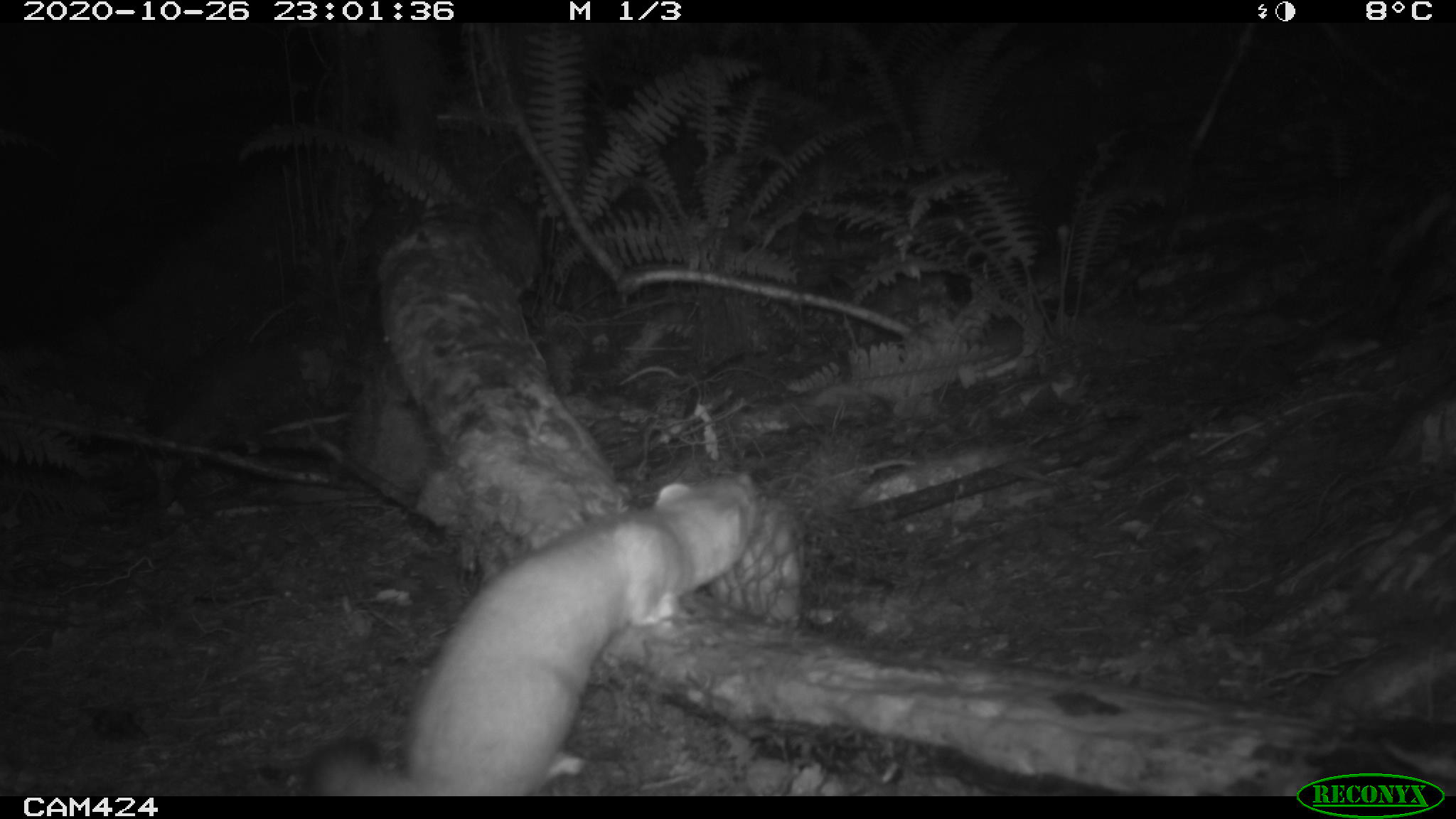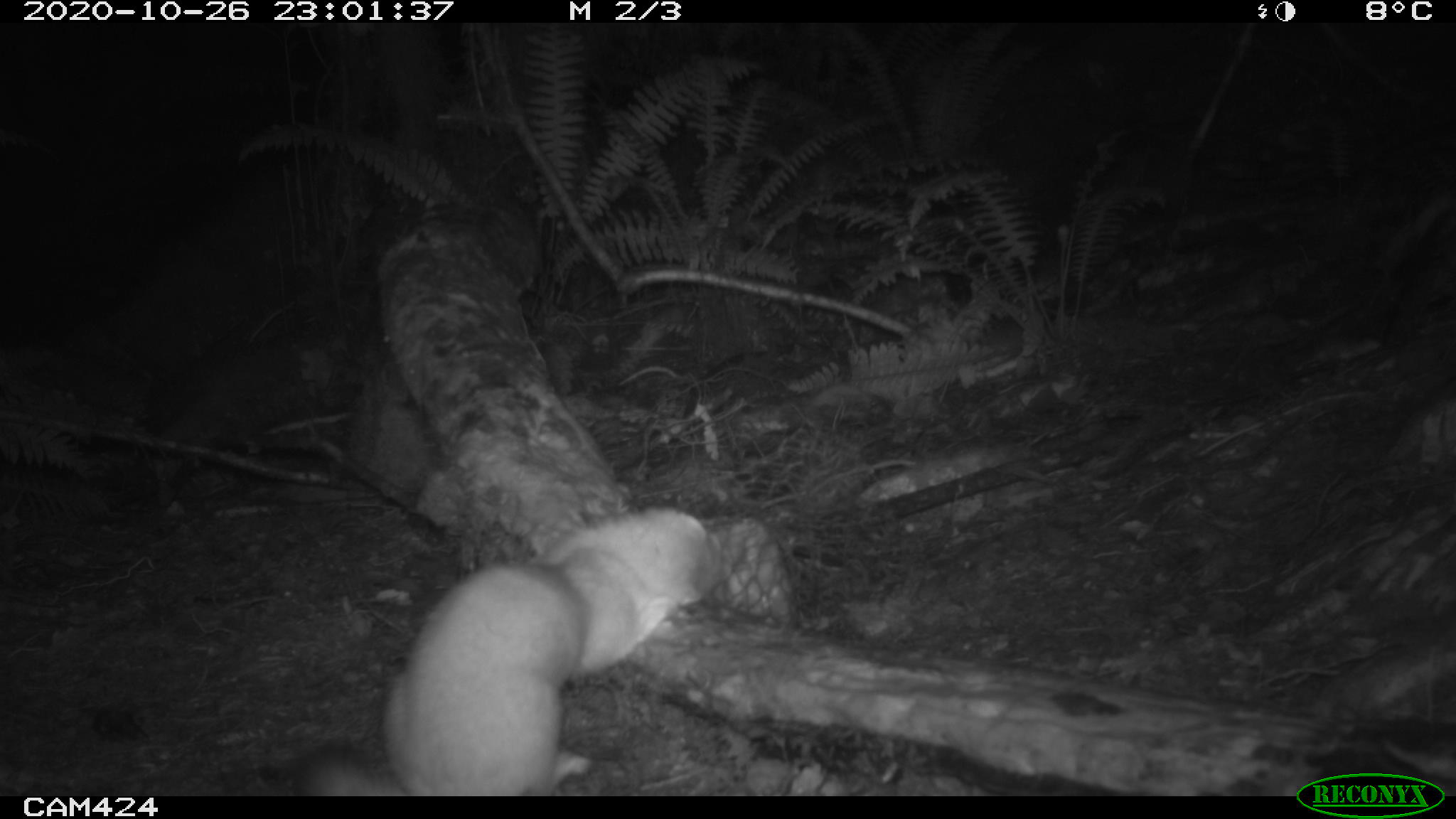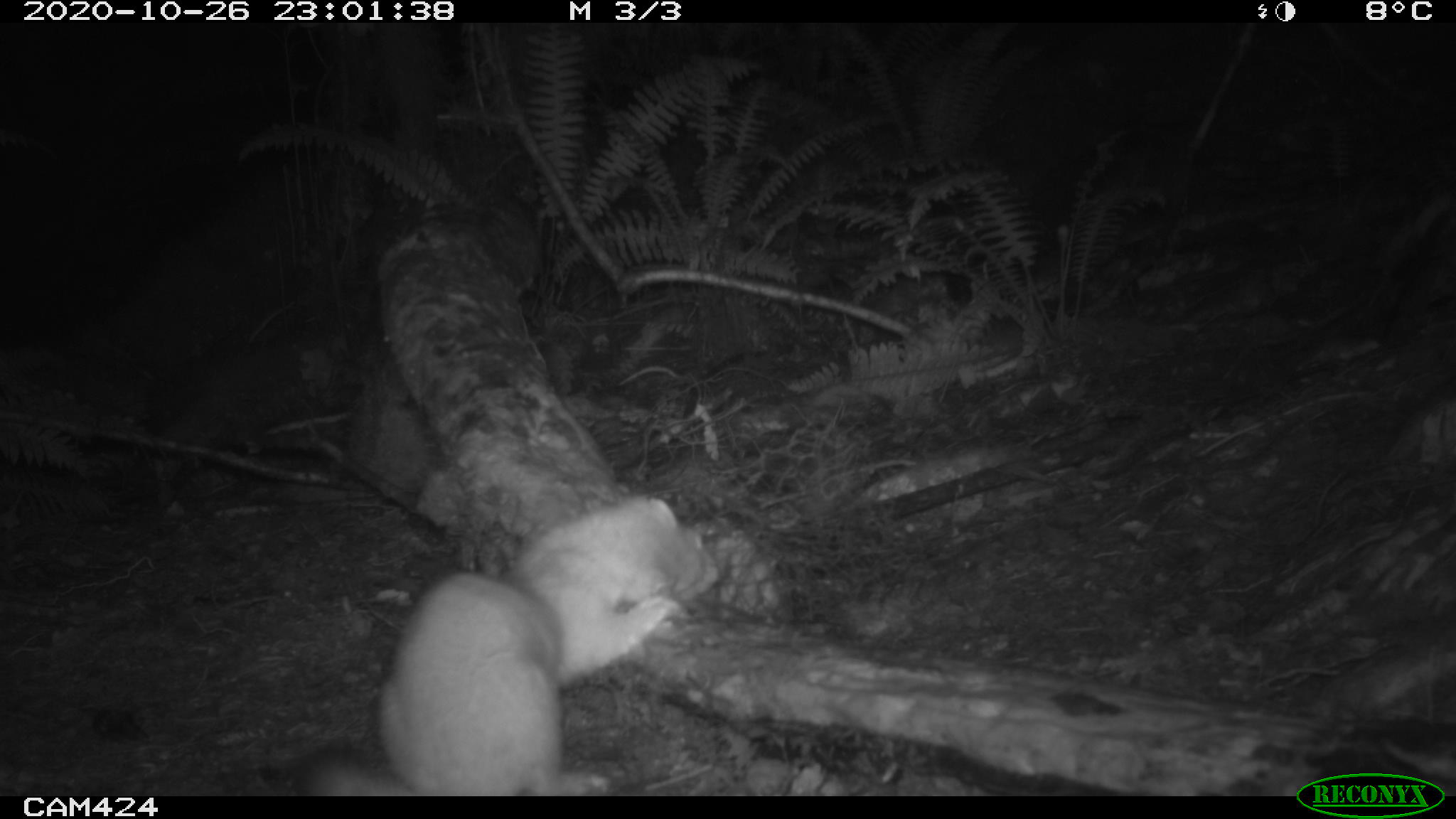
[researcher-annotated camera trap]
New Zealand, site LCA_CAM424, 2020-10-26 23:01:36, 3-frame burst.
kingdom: Animalia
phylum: Chordata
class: Mammalia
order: Carnivora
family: Mustelidae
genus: Mustela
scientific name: Mustela erminea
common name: stoat